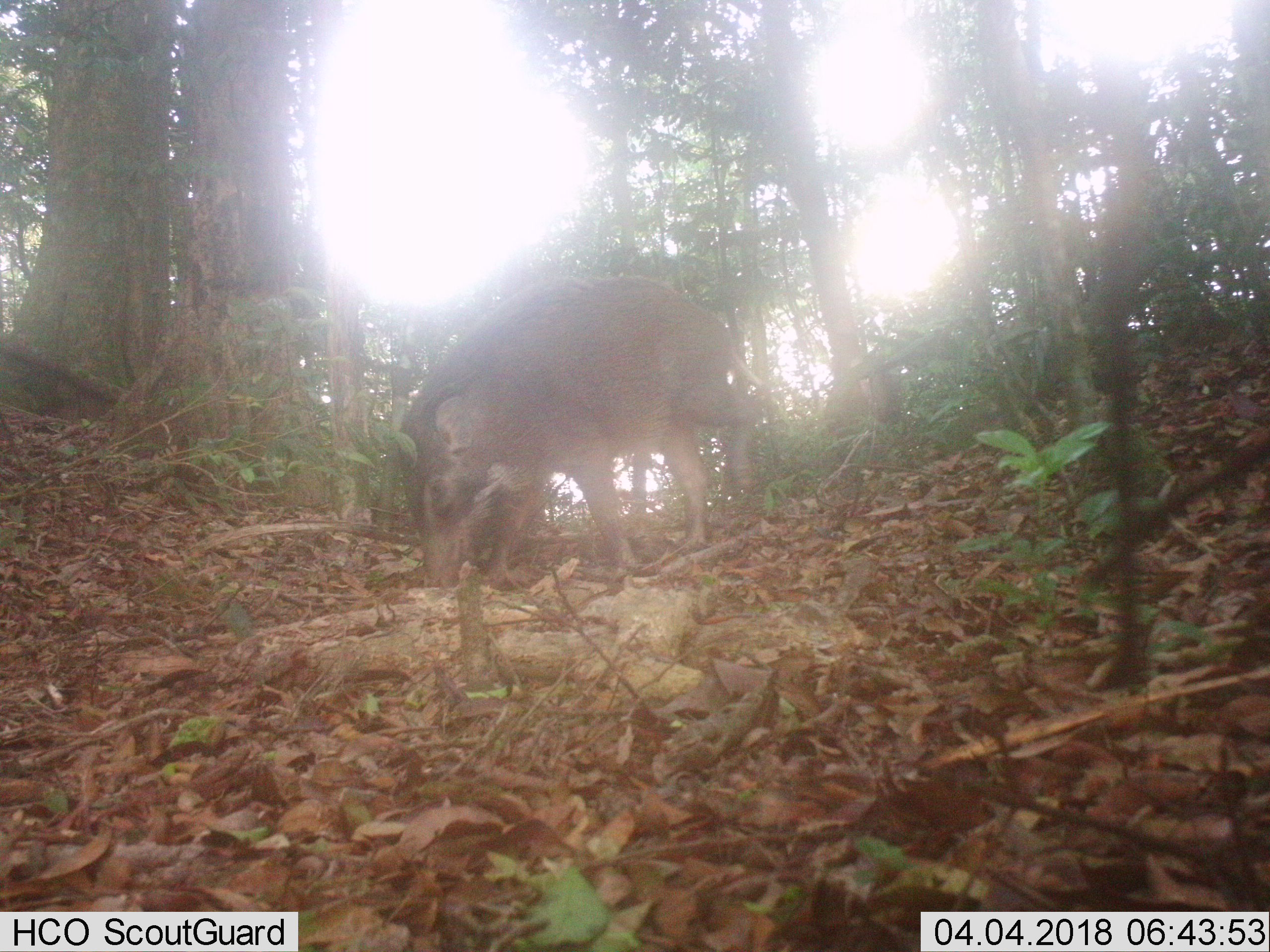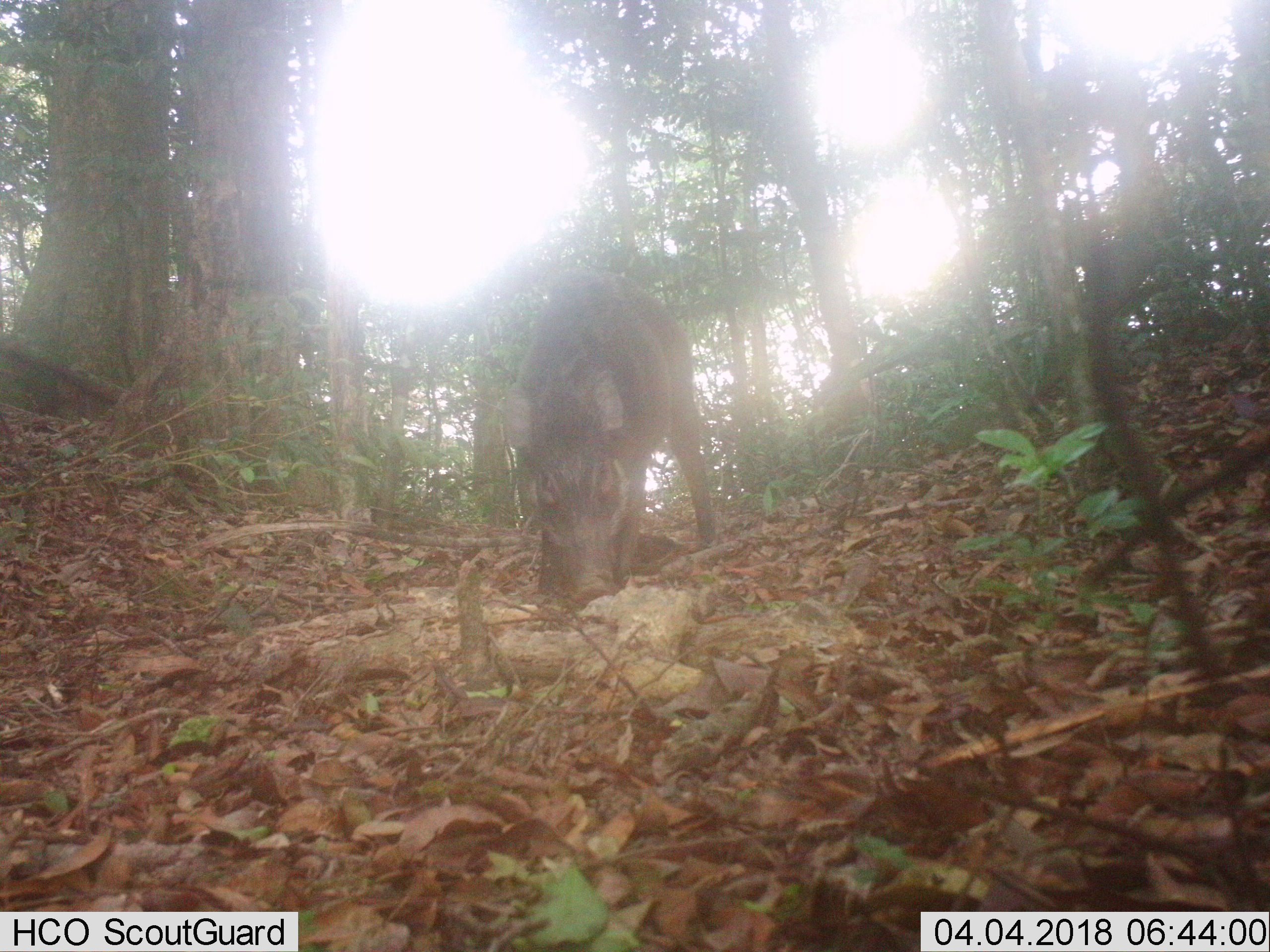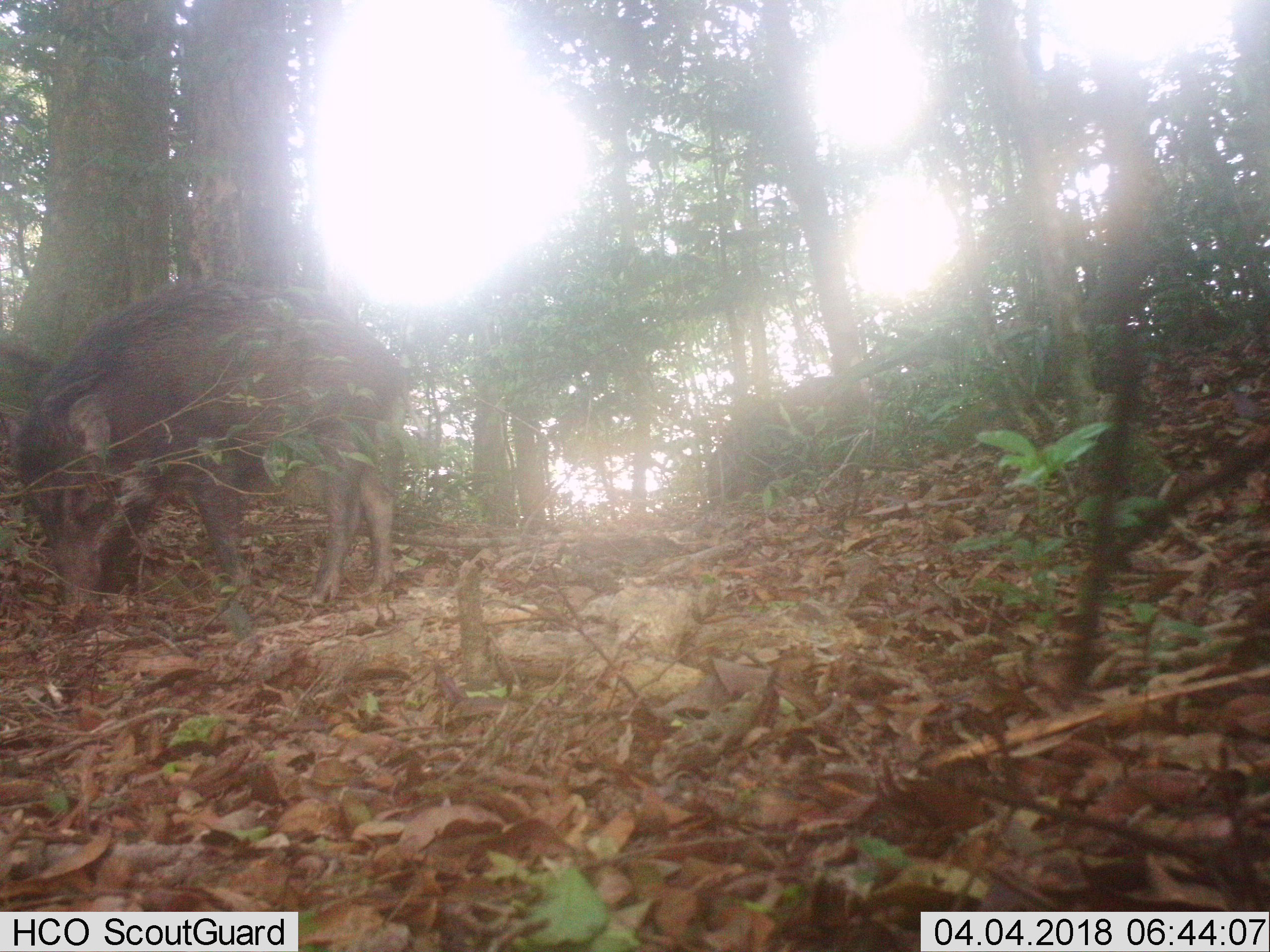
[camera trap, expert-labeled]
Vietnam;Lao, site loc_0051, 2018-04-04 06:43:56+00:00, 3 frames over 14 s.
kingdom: Animalia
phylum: Chordata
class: Mammalia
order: Artiodactyla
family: Suidae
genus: Sus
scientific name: Sus scrofa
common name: eurasian wild pig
Eurasian wild pig (Sus scrofa). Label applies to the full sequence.